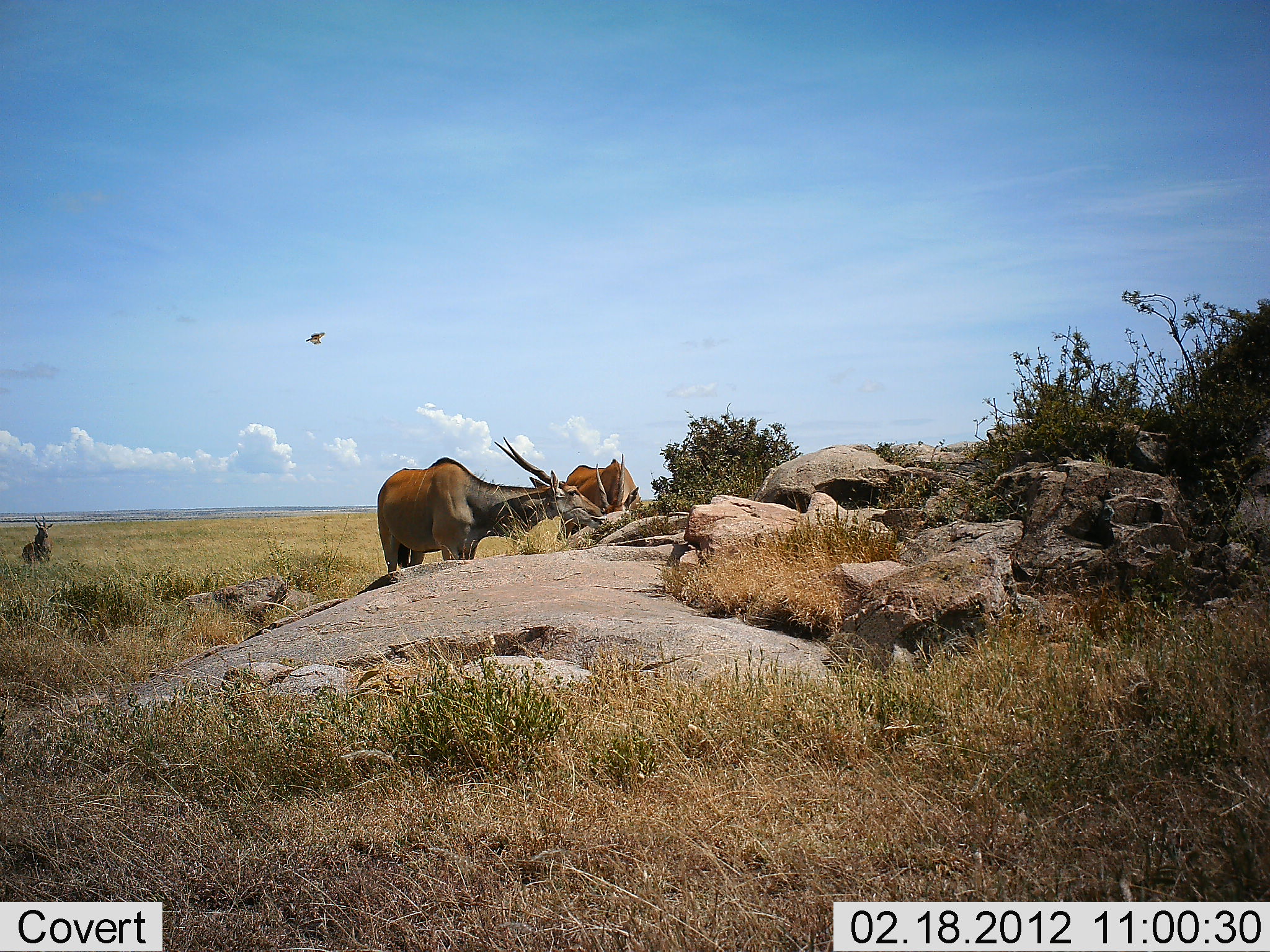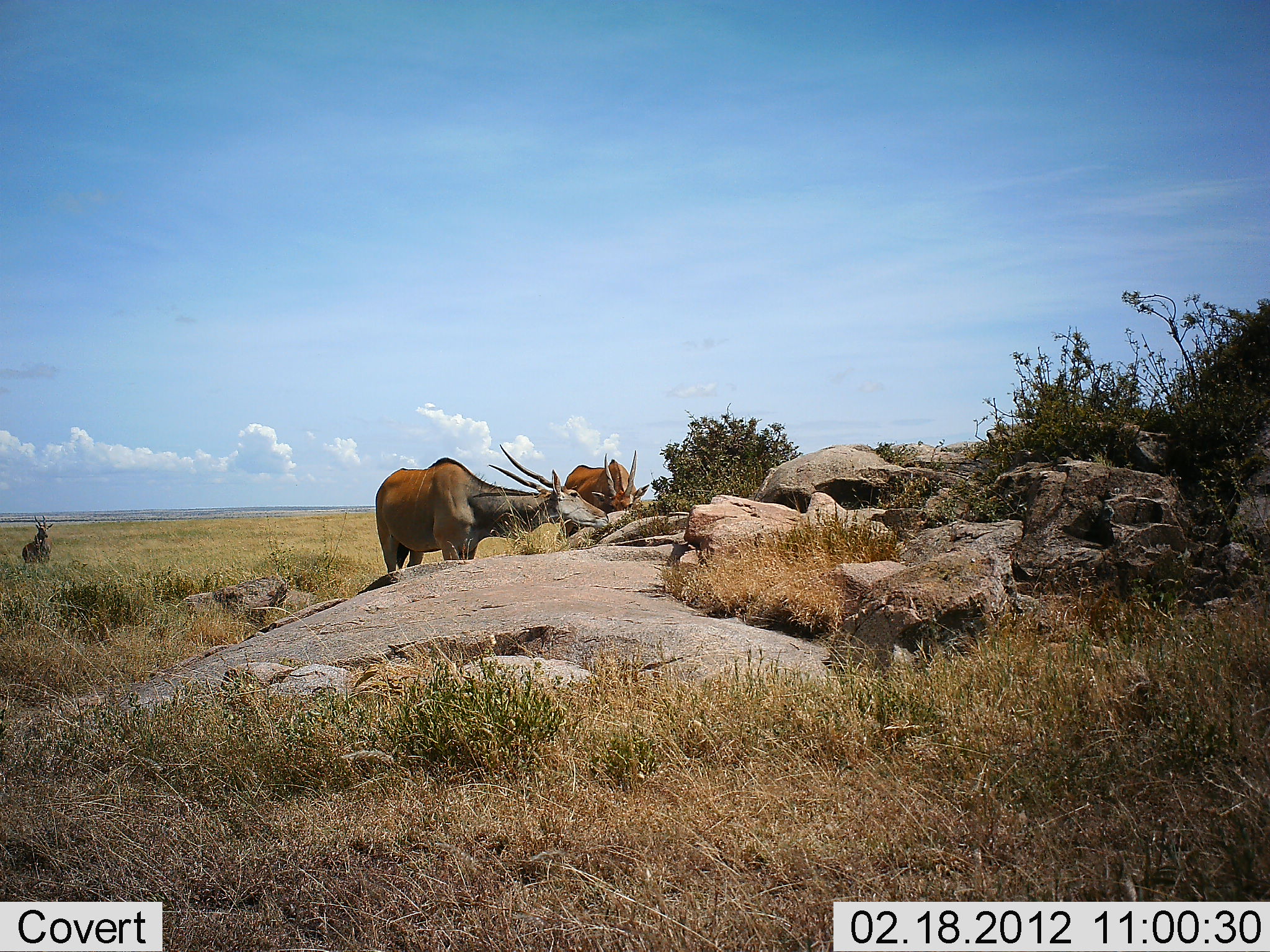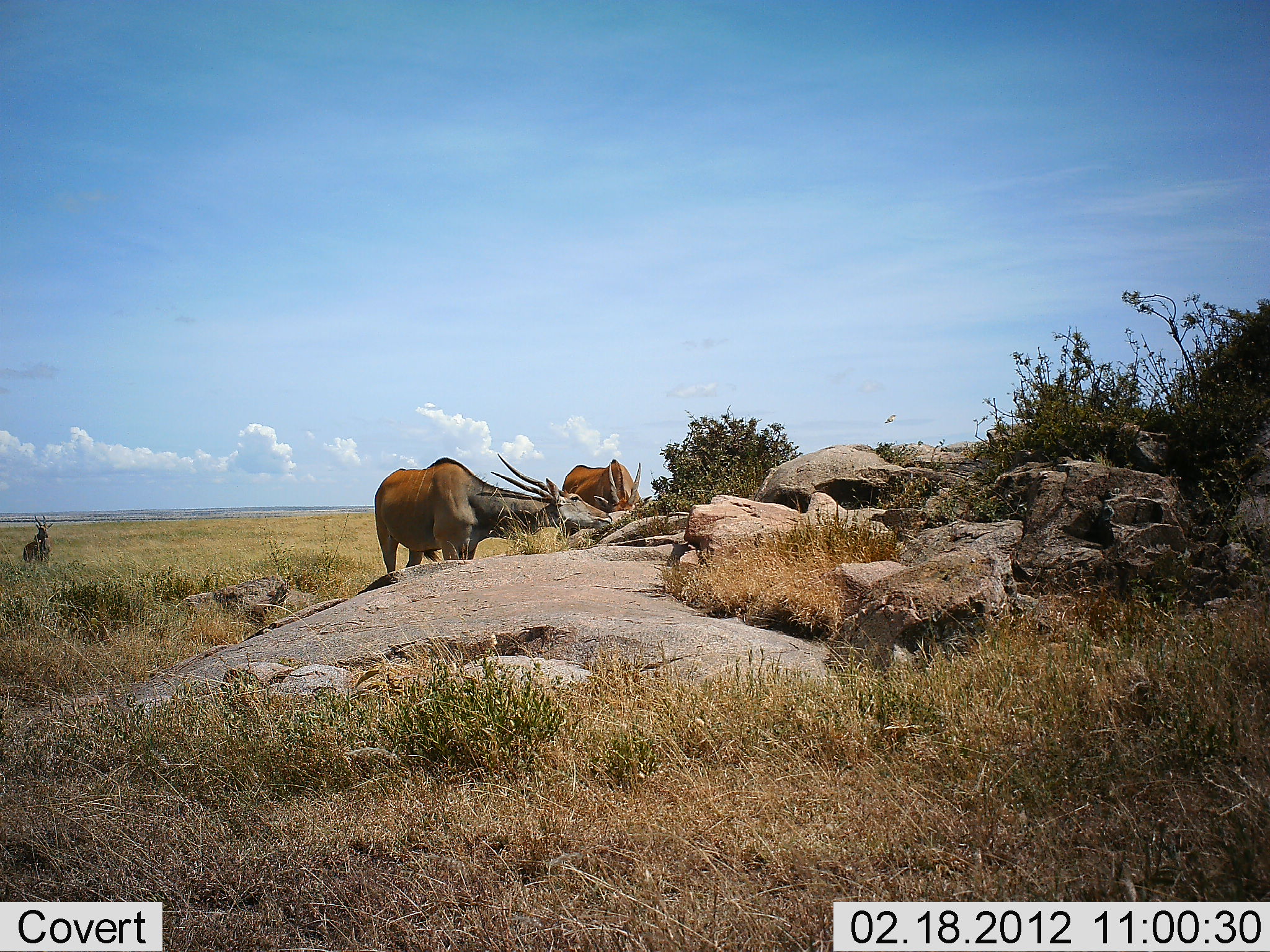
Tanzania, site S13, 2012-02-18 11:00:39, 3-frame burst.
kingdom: Animalia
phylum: Chordata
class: Mammalia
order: Artiodactyla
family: Bovidae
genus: Tragelaphus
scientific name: Tragelaphus oryx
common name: eland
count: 3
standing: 75%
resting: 0%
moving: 0%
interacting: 0%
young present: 0%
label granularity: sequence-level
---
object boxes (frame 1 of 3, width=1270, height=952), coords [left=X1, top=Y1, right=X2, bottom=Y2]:
animal: [left=375, top=437, right=609, bottom=574]; [left=566, top=453, right=643, bottom=513]; [left=21, top=514, right=55, bottom=561]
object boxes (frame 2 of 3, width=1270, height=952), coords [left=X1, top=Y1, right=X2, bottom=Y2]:
animal: [left=374, top=437, right=609, bottom=574]; [left=563, top=450, right=650, bottom=514]; [left=23, top=516, right=53, bottom=563]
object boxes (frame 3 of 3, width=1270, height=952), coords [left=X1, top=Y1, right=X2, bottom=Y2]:
animal: [left=375, top=449, right=613, bottom=574]; [left=559, top=459, right=651, bottom=513]; [left=23, top=514, right=53, bottom=562]